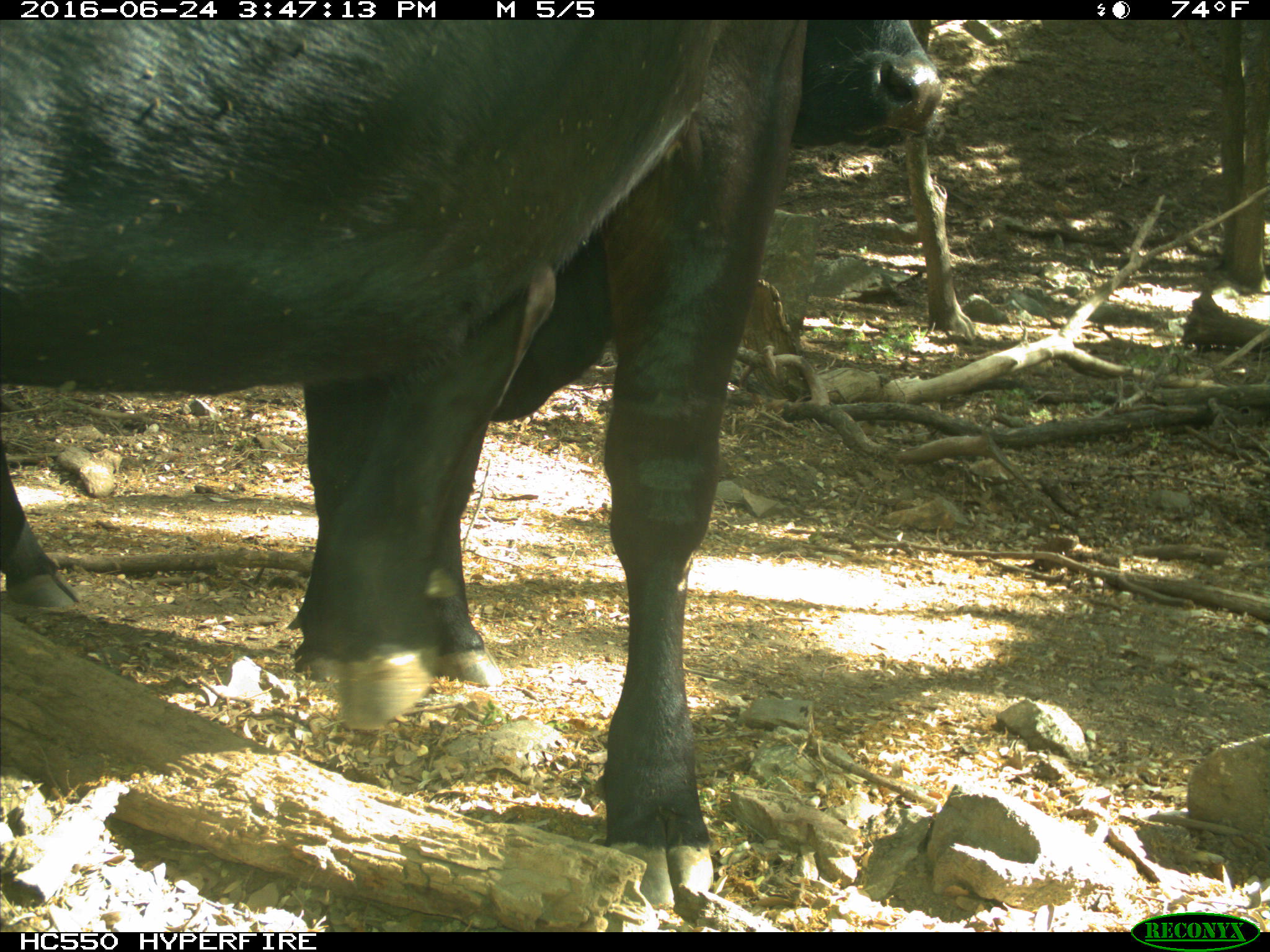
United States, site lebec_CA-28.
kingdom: Animalia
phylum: Chordata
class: Mammalia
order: Artiodactyla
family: Bovidae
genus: Bos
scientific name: Bos taurus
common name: domestic cow